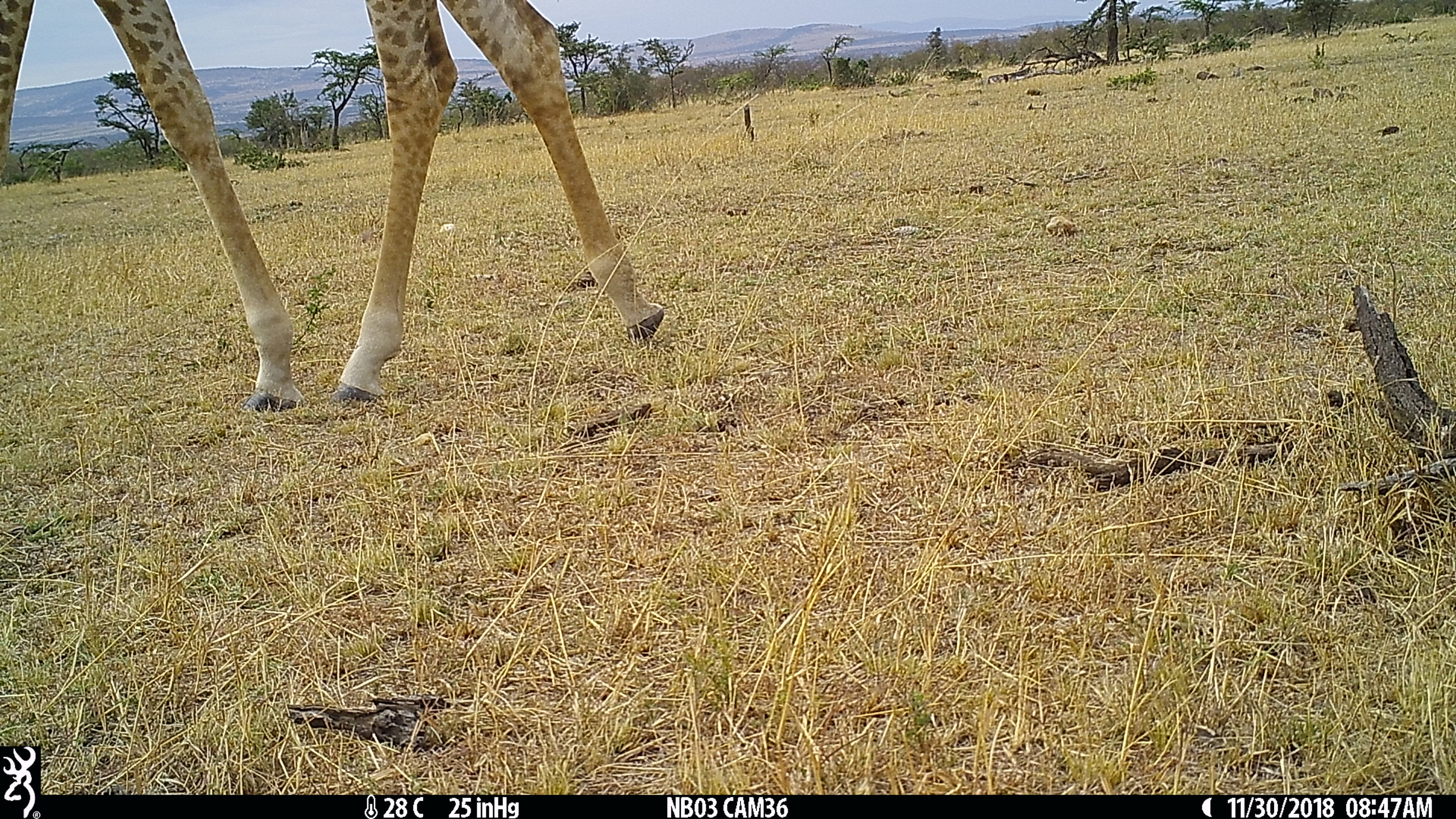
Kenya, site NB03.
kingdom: Animalia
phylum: Chordata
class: Mammalia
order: Artiodactyla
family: Giraffidae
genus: Giraffa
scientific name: Giraffa camelopardalis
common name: northern giraffe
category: giraffe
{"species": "giraffe (northern giraffe) (Giraffa camelopardalis)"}